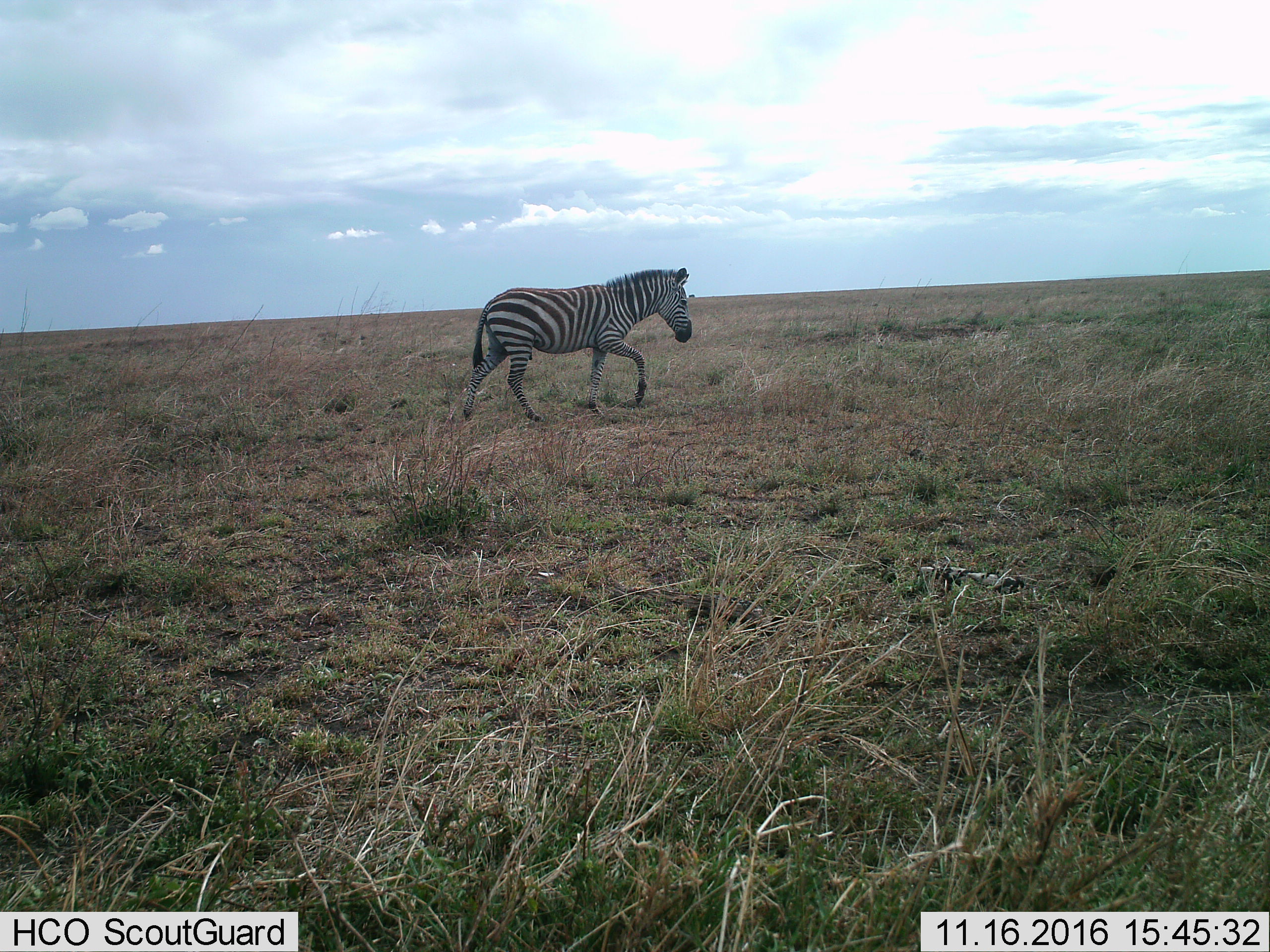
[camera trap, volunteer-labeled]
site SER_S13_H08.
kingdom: Animalia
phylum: Chordata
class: Mammalia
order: Perissodactyla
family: Equidae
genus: Equus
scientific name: Equus quagga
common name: plains zebra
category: zebraplains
Zebraplains (plains zebra) (Equus quagga), count 1. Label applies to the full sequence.